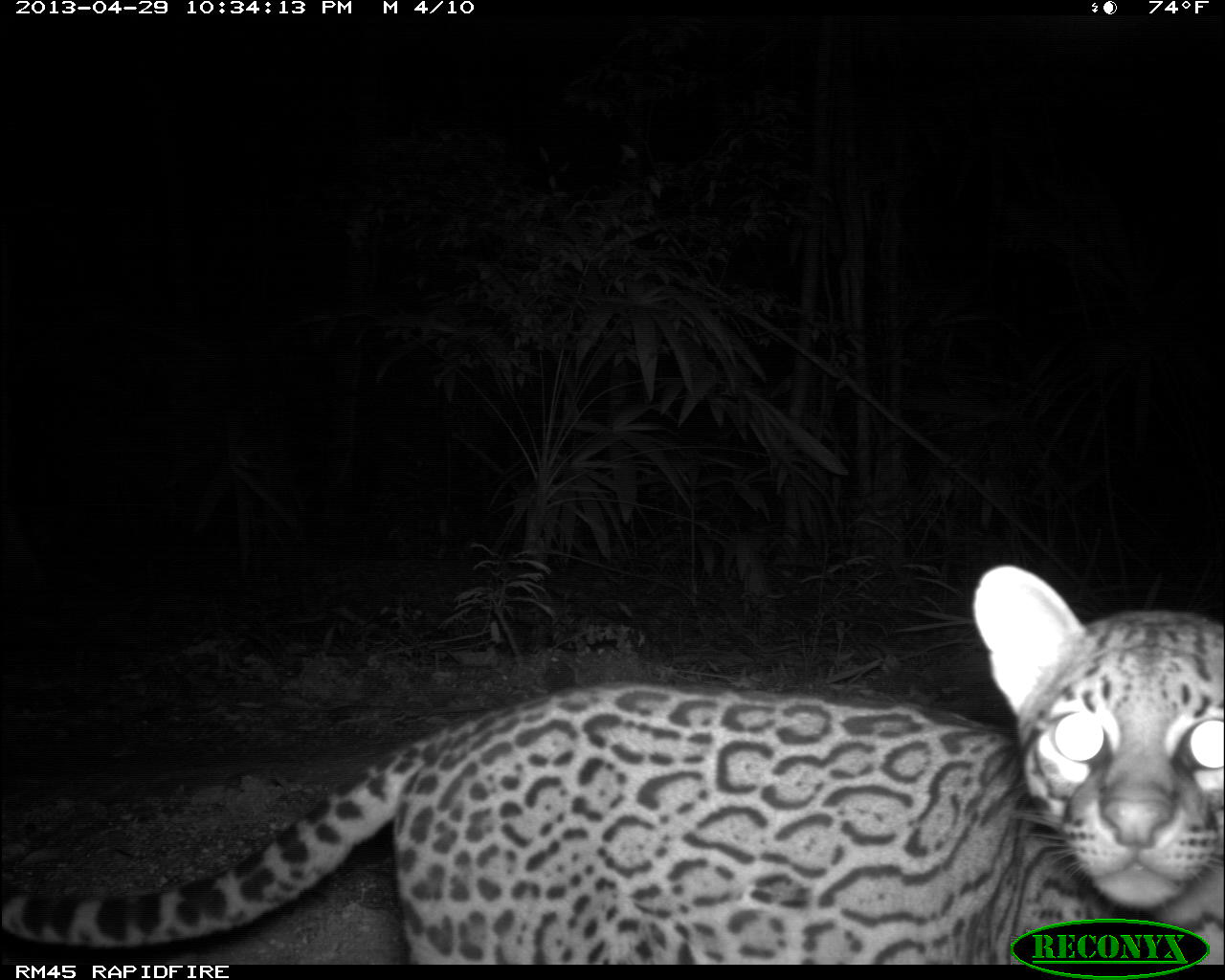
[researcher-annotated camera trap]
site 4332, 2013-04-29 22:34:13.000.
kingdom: Animalia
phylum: Chordata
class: Mammalia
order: Carnivora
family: Felidae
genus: Leopardus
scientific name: Leopardus pardalis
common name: ocelot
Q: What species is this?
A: Leopardus pardalis (ocelot).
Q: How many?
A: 1.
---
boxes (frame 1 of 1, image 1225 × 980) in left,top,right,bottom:
leopardus pardalis: 0,564,1225,959